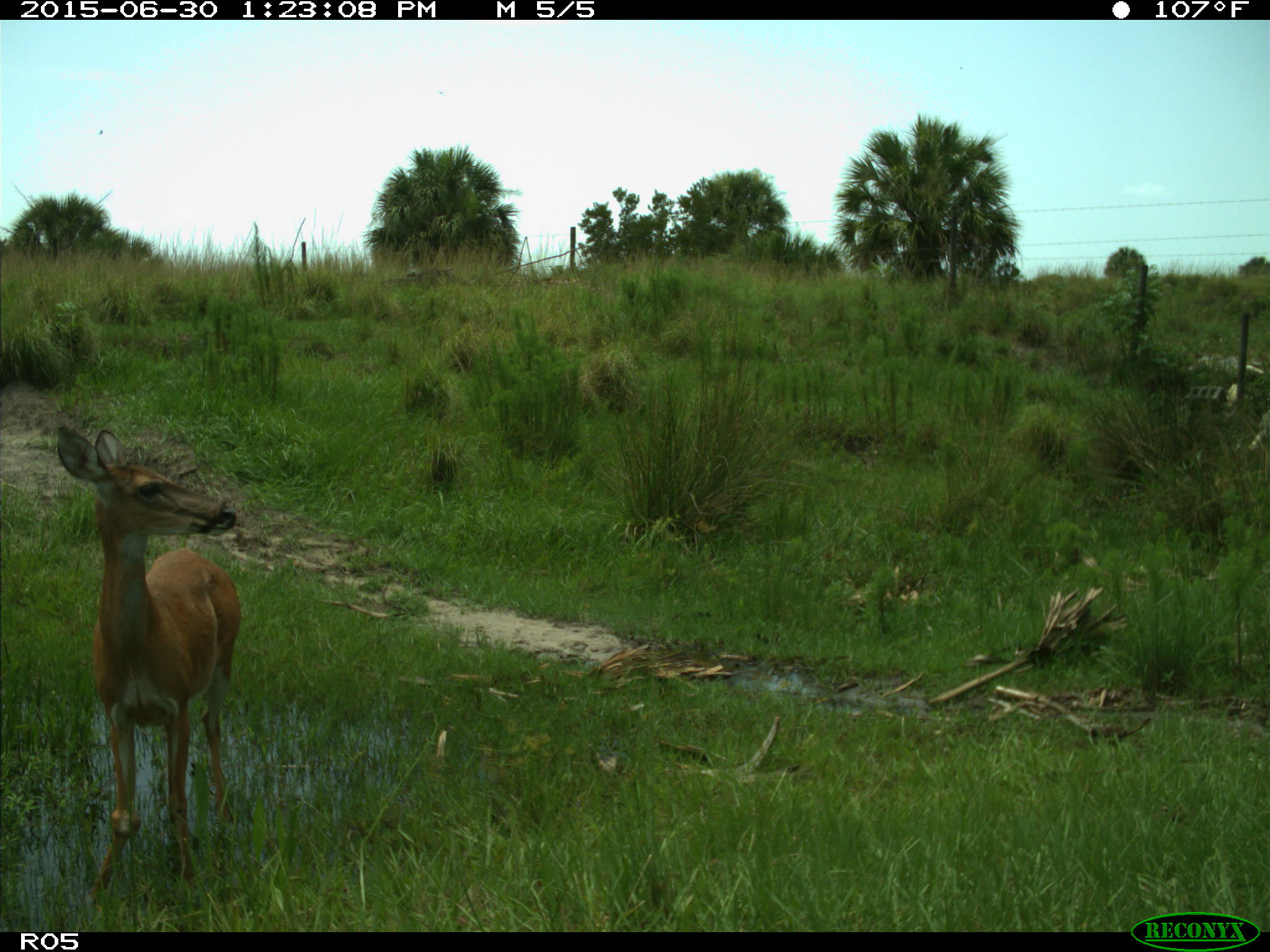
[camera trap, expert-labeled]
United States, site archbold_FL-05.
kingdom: Animalia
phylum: Chordata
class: Mammalia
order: Artiodactyla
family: Cervidae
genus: Odocoileus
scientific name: Odocoileus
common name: deer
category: unidentified deer